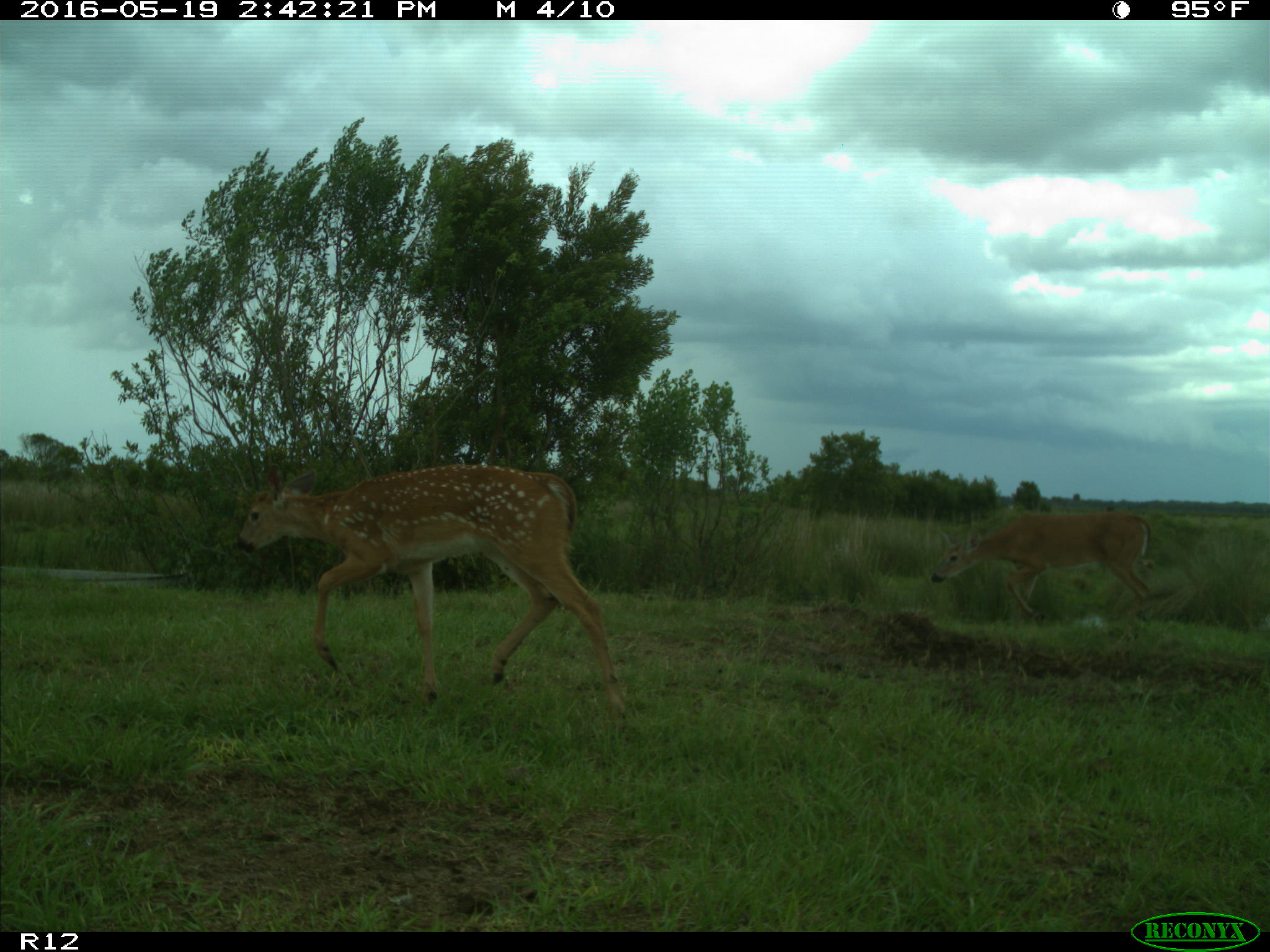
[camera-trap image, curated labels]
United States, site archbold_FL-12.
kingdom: Animalia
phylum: Chordata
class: Mammalia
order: Artiodactyla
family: Cervidae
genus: Odocoileus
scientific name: Odocoileus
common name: deer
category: unidentified deer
Unidentified deer (deer) (Odocoileus).